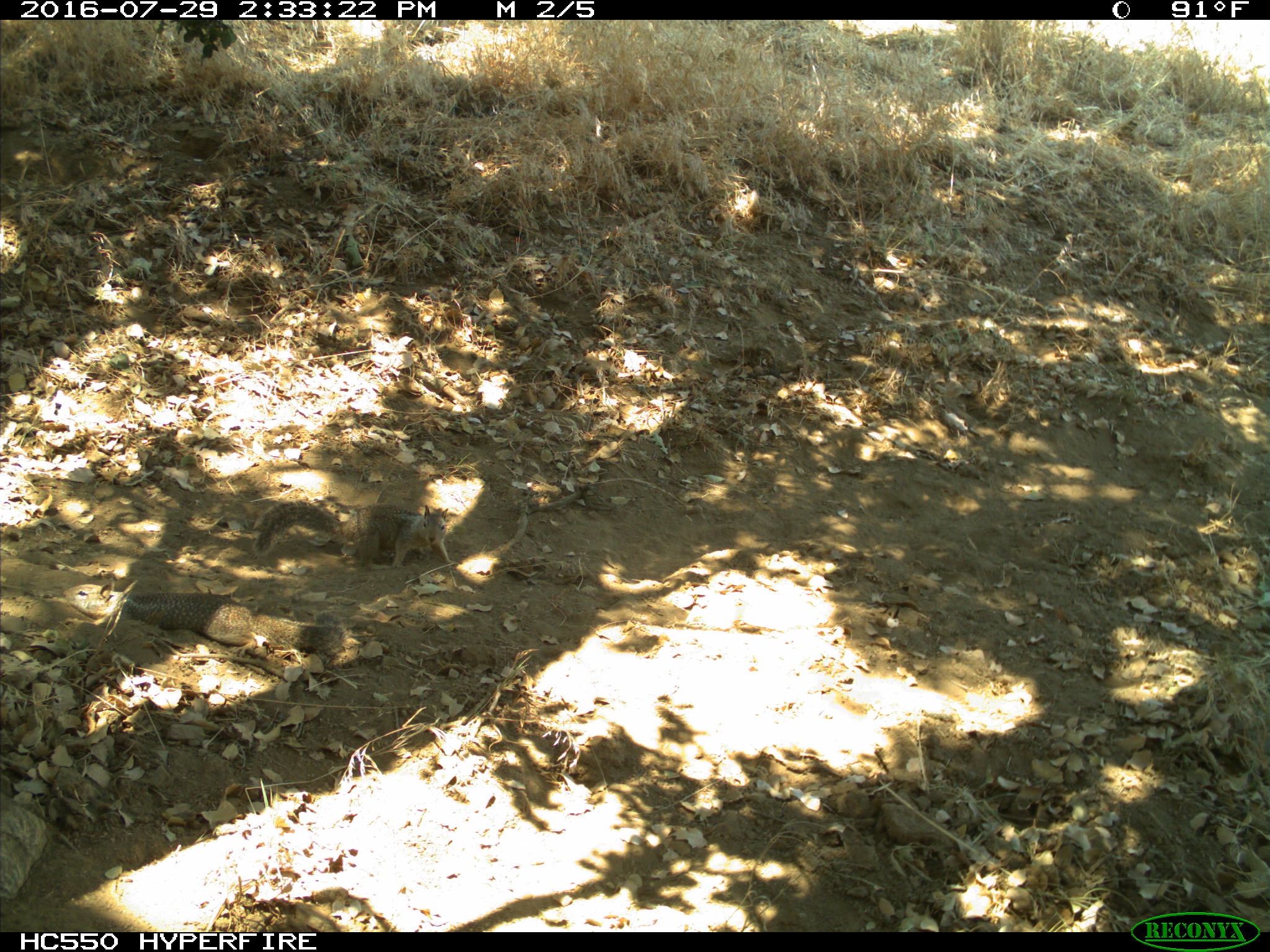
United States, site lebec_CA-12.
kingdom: Animalia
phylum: Chordata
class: Mammalia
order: Rodentia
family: Sciuridae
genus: Otospermophilus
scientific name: Otospermophilus beecheyi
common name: california ground squirrel